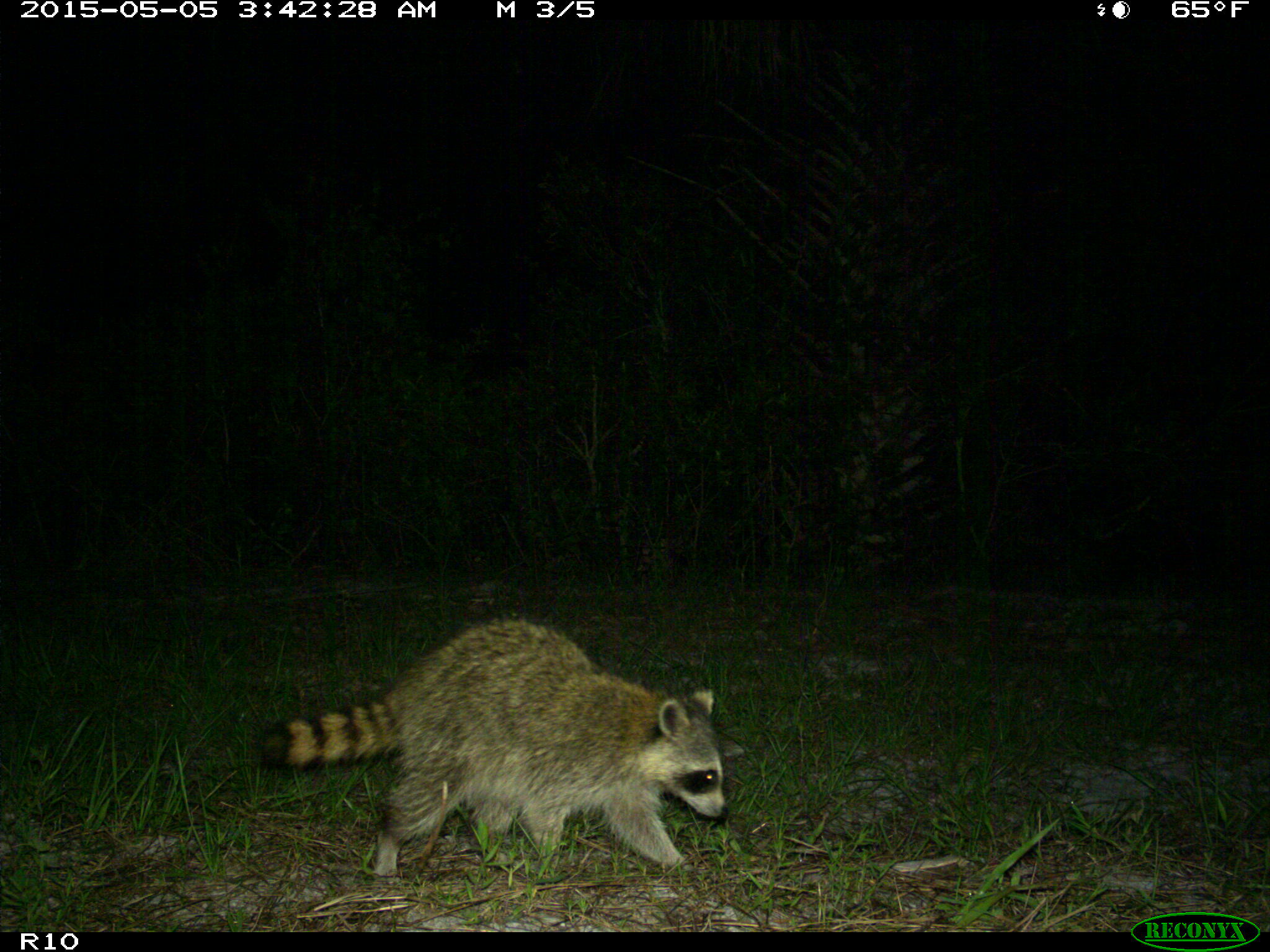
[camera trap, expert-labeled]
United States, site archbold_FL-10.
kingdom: Animalia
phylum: Chordata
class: Mammalia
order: Carnivora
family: Procyonidae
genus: Procyon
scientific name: Procyon lotor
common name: common raccoon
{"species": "Procyon lotor (common raccoon)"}